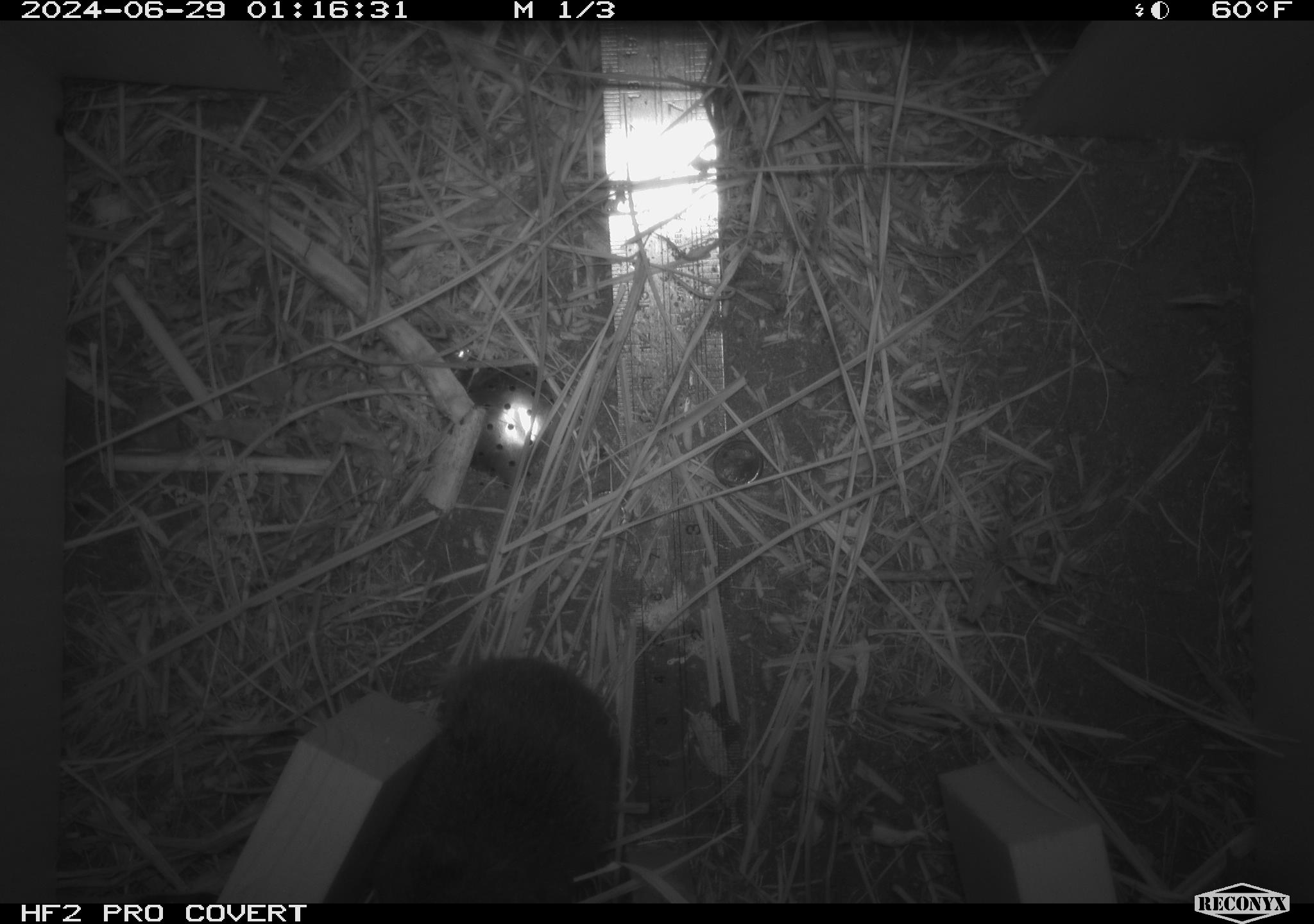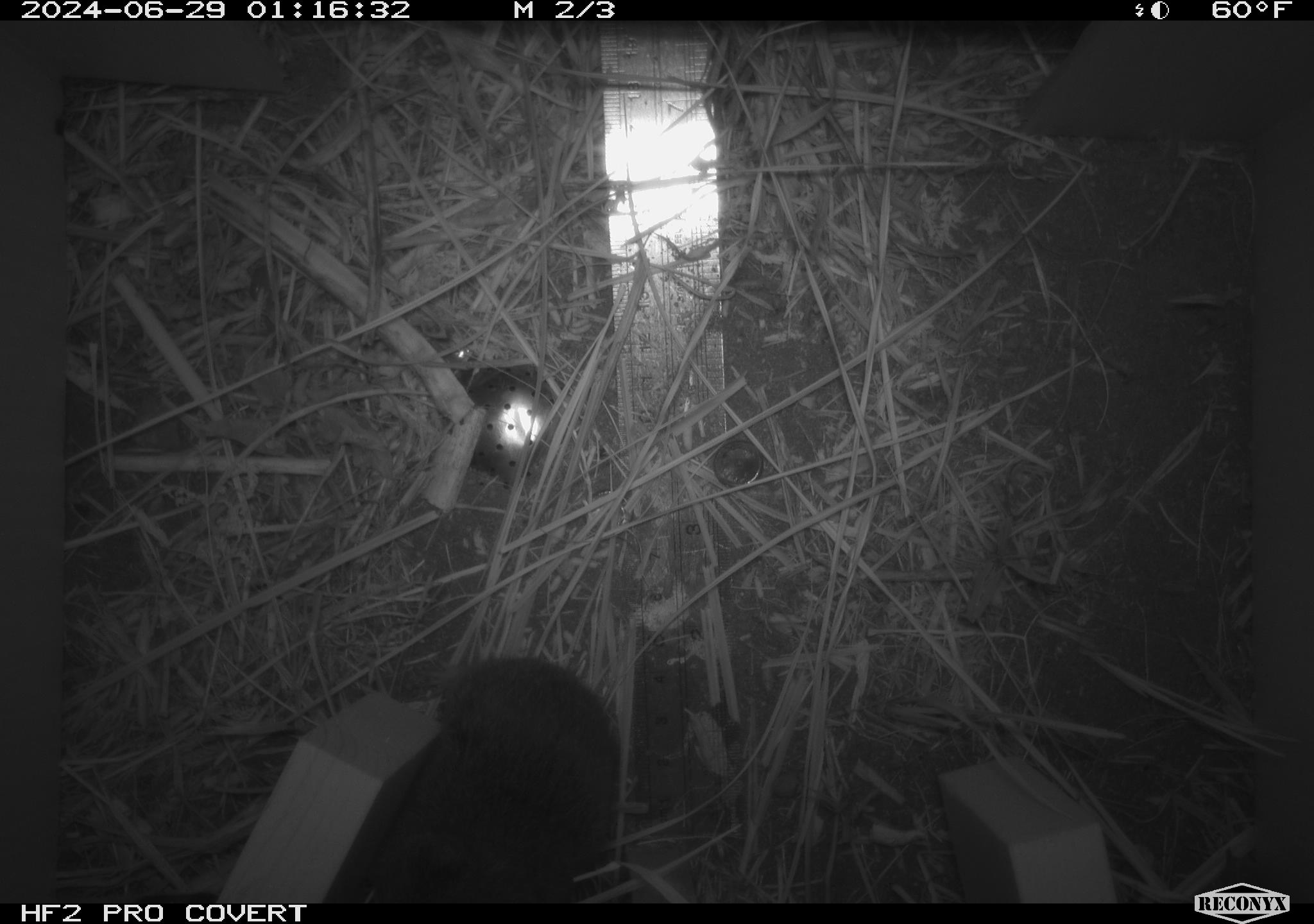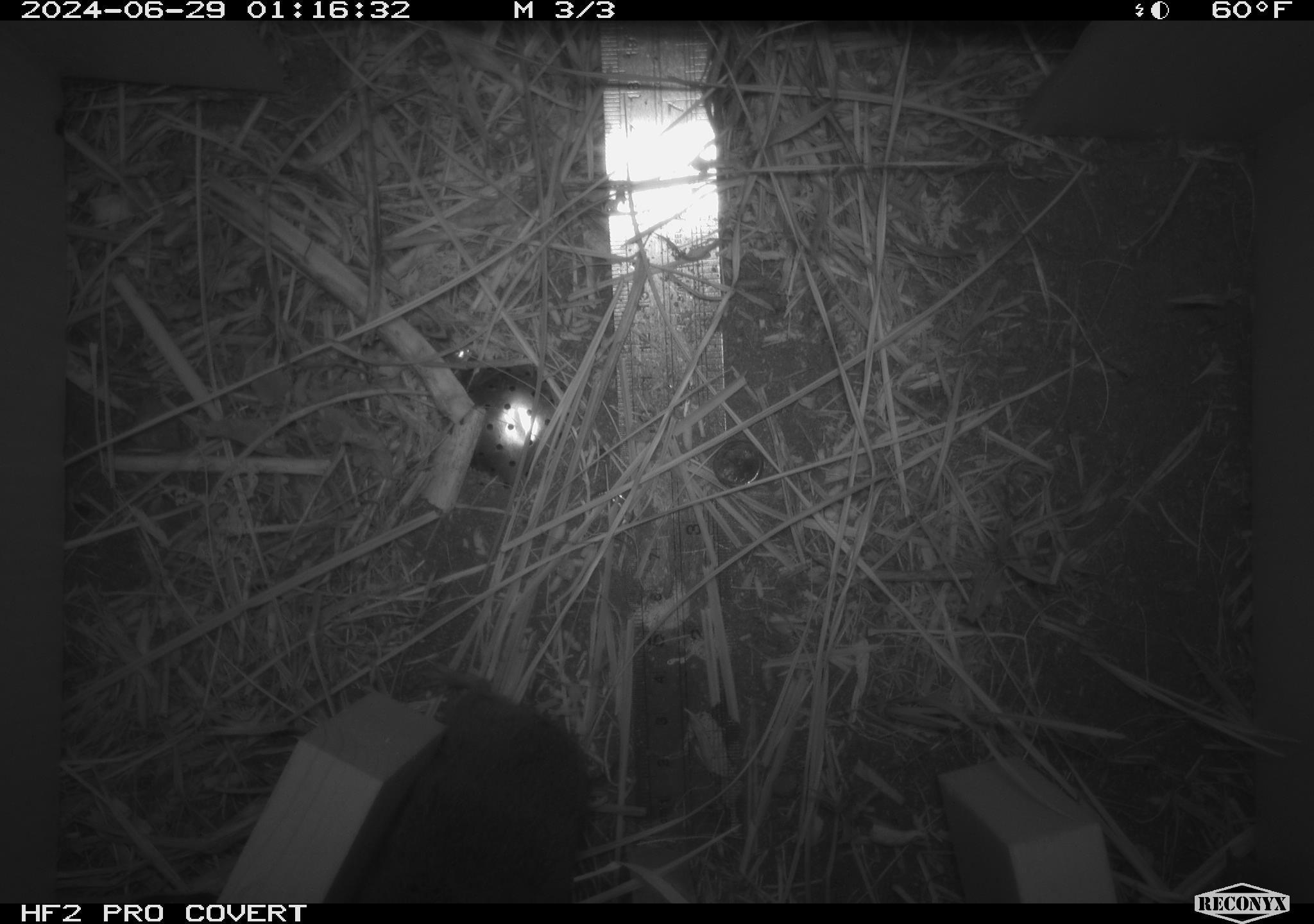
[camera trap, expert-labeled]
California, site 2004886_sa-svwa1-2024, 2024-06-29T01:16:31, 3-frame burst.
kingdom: Animalia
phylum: Chordata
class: Mammalia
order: Rodentia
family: Cricetidae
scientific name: Arvicolinae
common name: voles, lemmings, and muskrats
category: arvicolinae subfamily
Arvicolinae subfamily (voles, lemmings, and muskrats) (Arvicolinae).